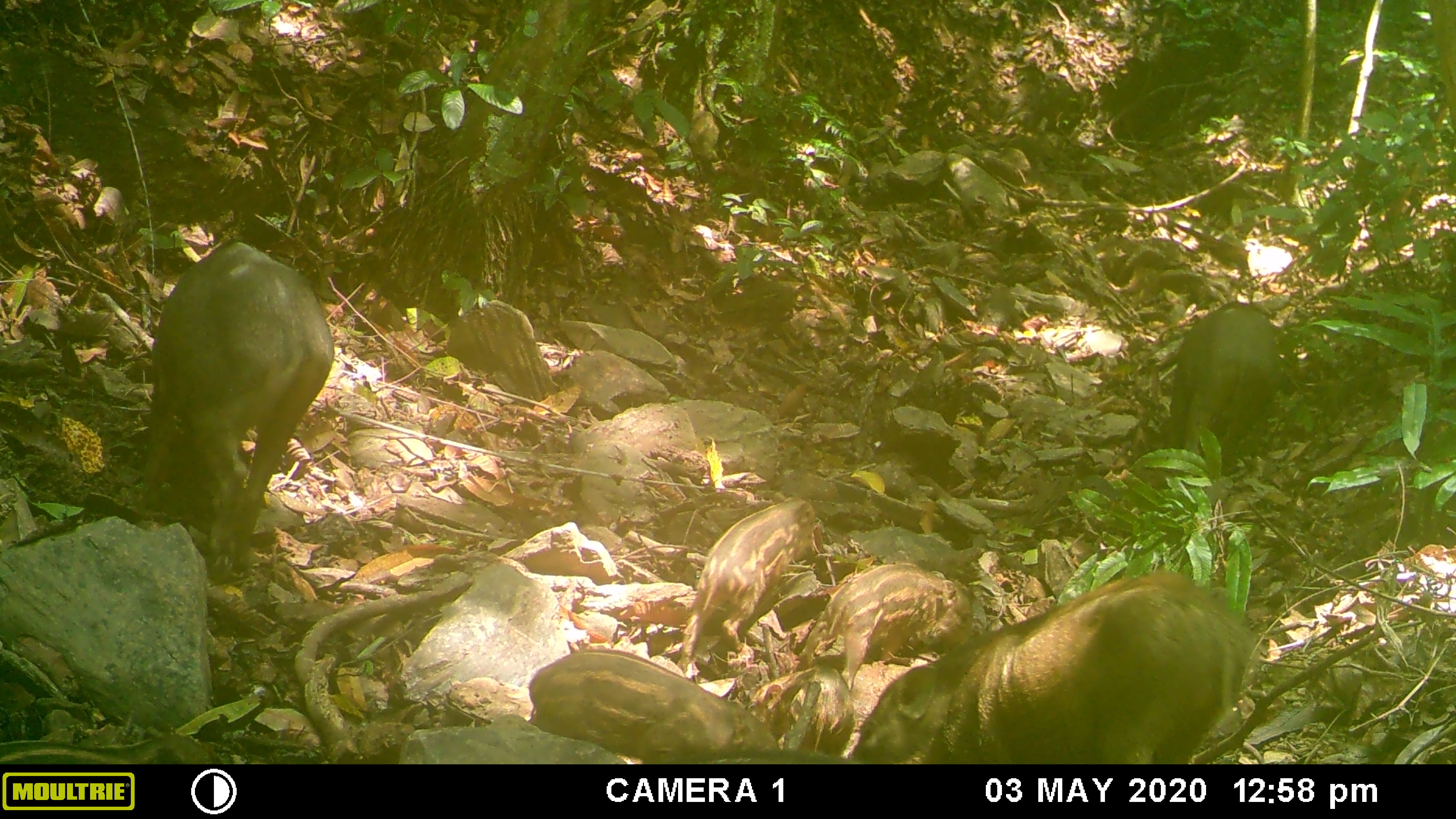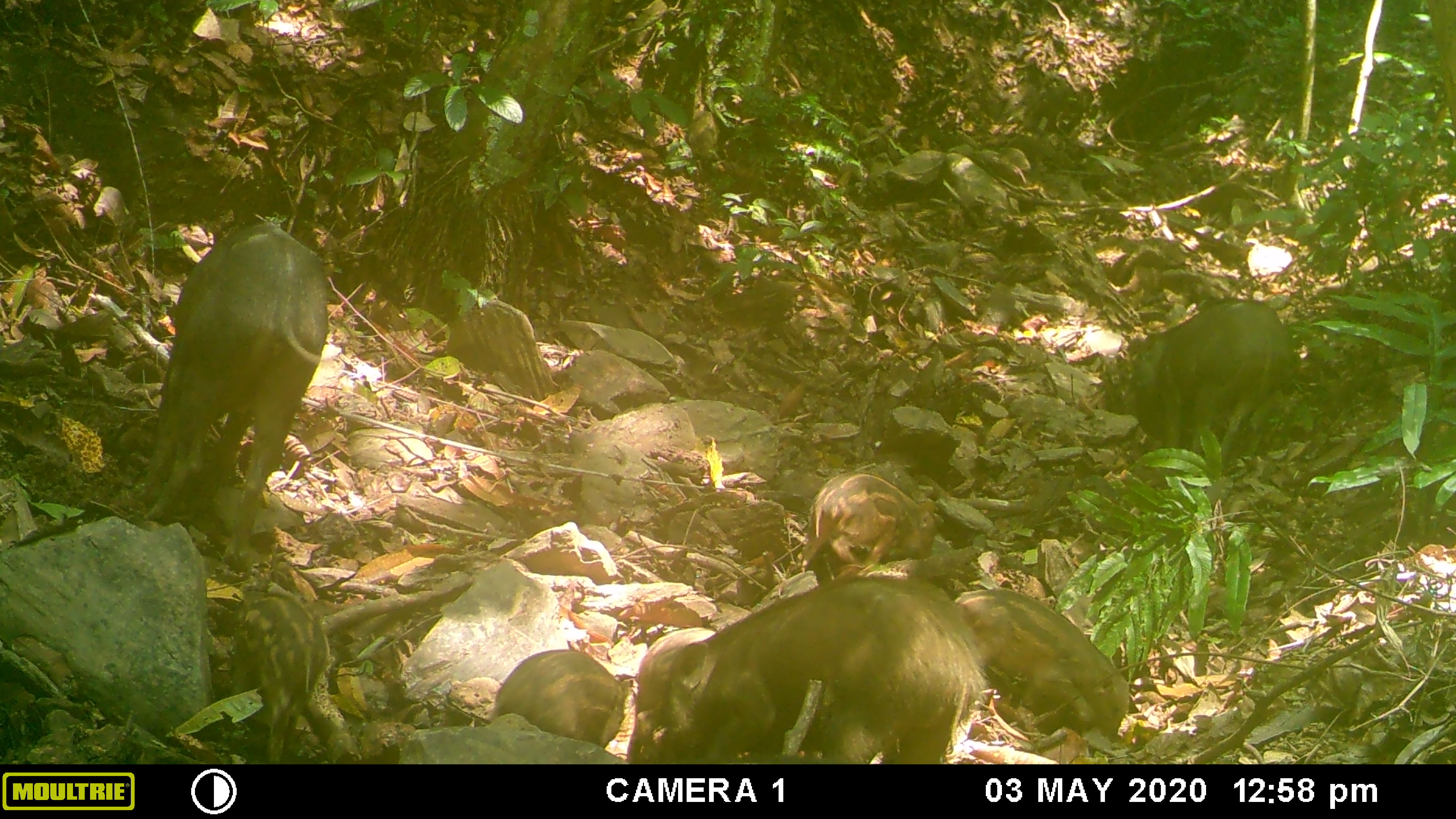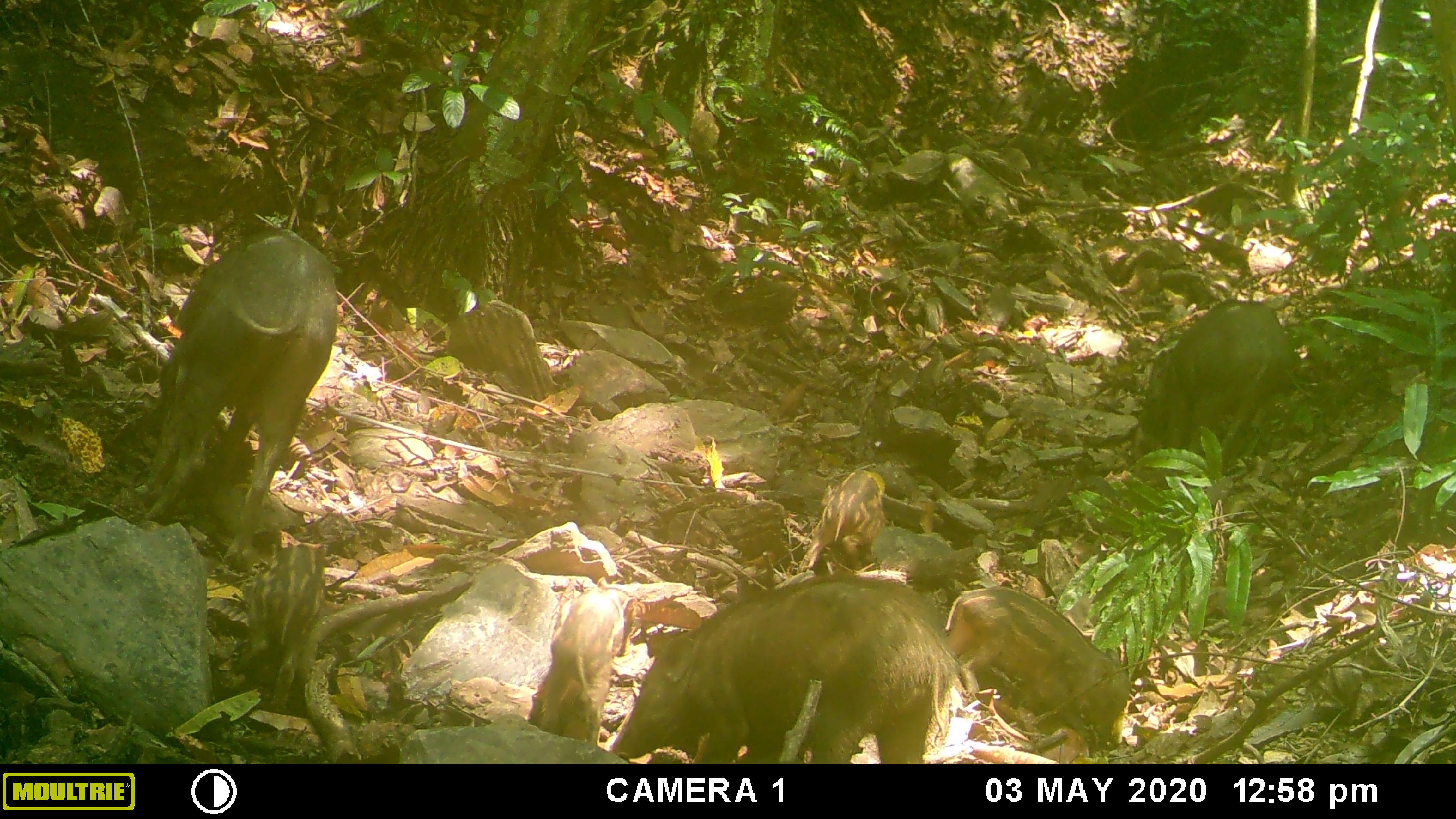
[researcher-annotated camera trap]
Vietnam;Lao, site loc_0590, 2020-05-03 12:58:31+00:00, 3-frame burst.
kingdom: Animalia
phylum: Chordata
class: Mammalia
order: Artiodactyla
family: Suidae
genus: Sus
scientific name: Sus scrofa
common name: eurasian wild pig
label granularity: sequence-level